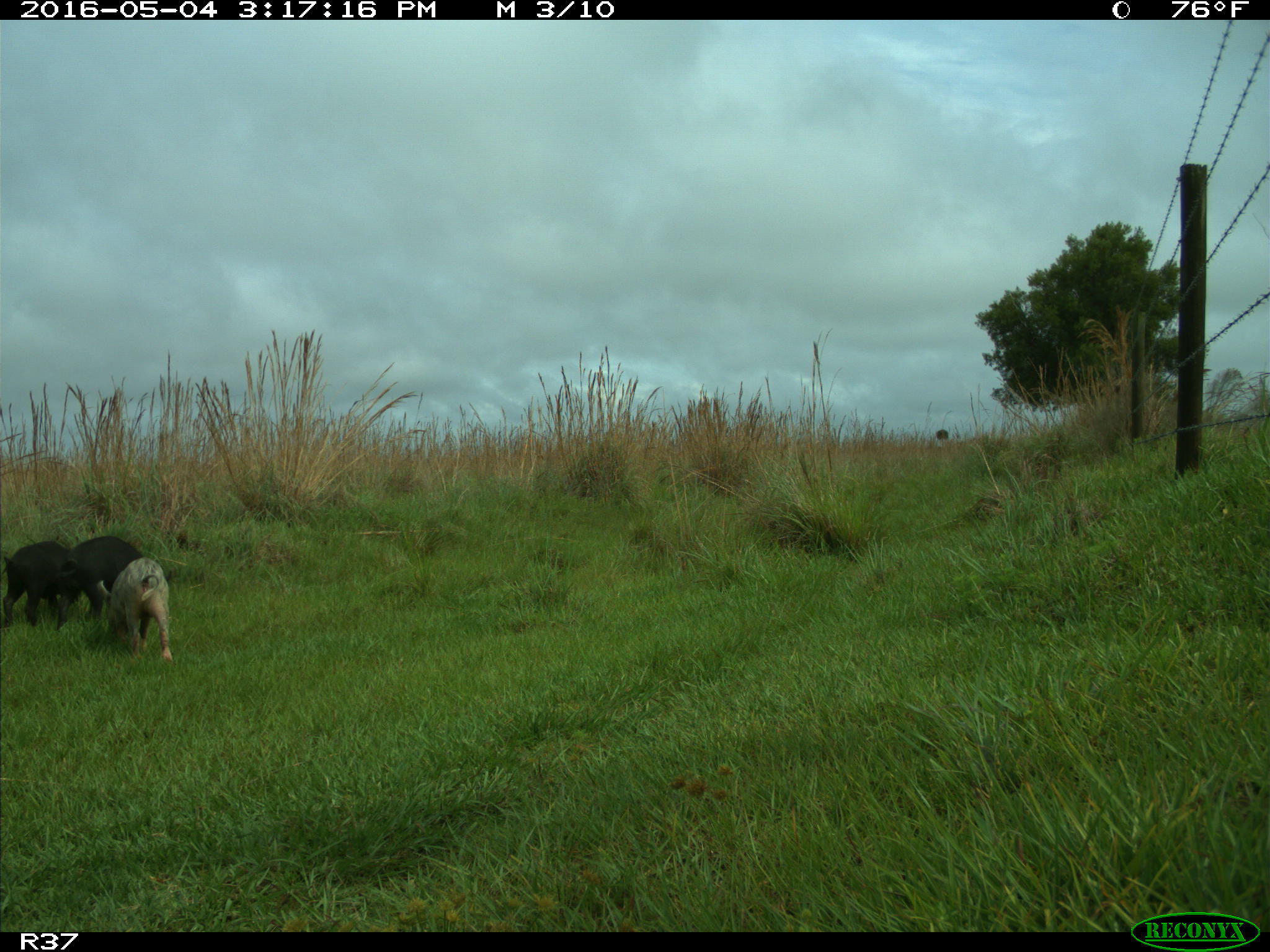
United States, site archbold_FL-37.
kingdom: Animalia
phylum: Chordata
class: Mammalia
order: Artiodactyla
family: Suidae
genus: Sus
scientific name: Sus scrofa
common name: wild boar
Sus scrofa (wild boar).